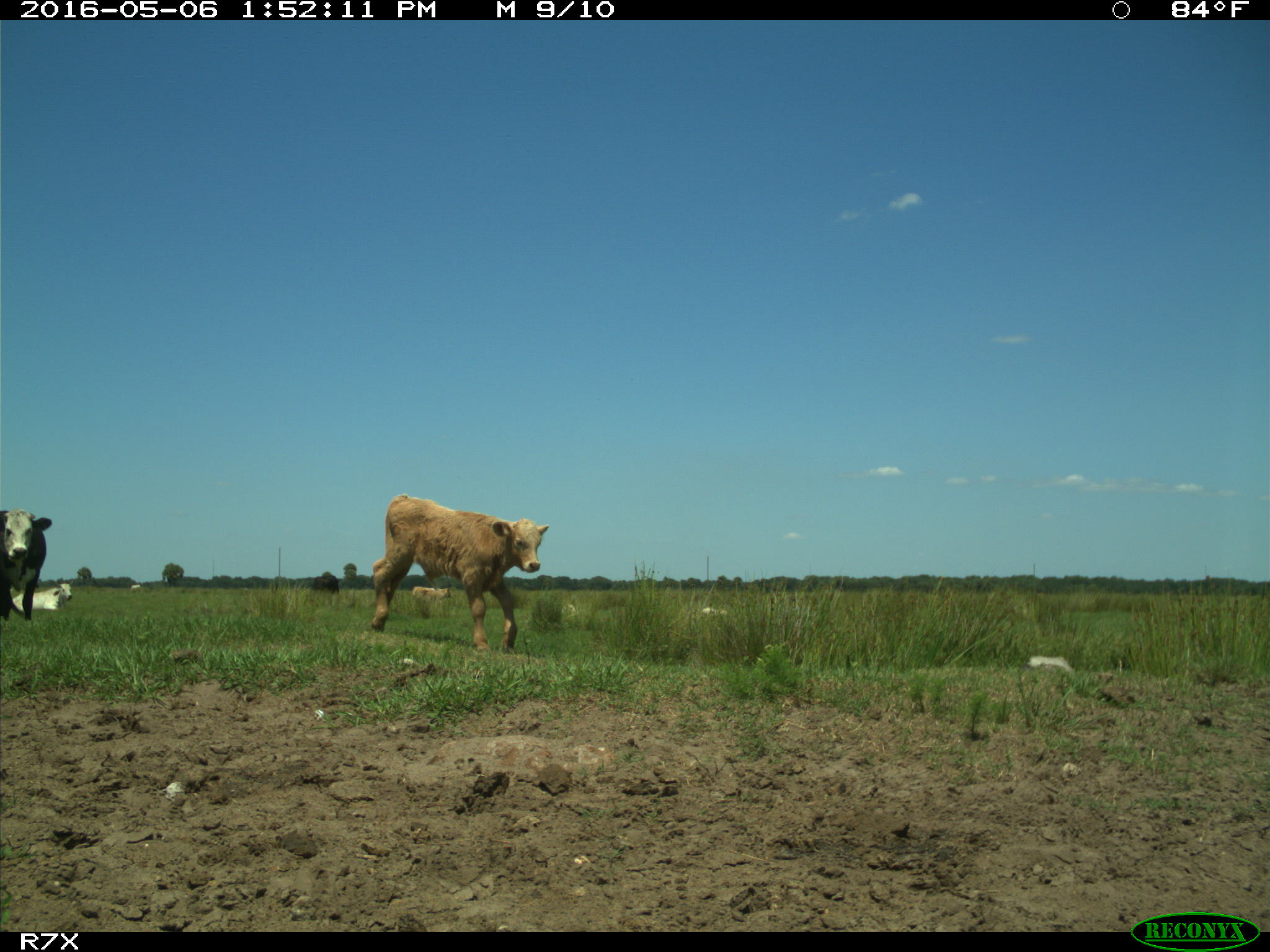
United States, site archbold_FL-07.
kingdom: Animalia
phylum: Chordata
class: Mammalia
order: Artiodactyla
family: Bovidae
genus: Bos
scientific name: Bos taurus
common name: domestic cow